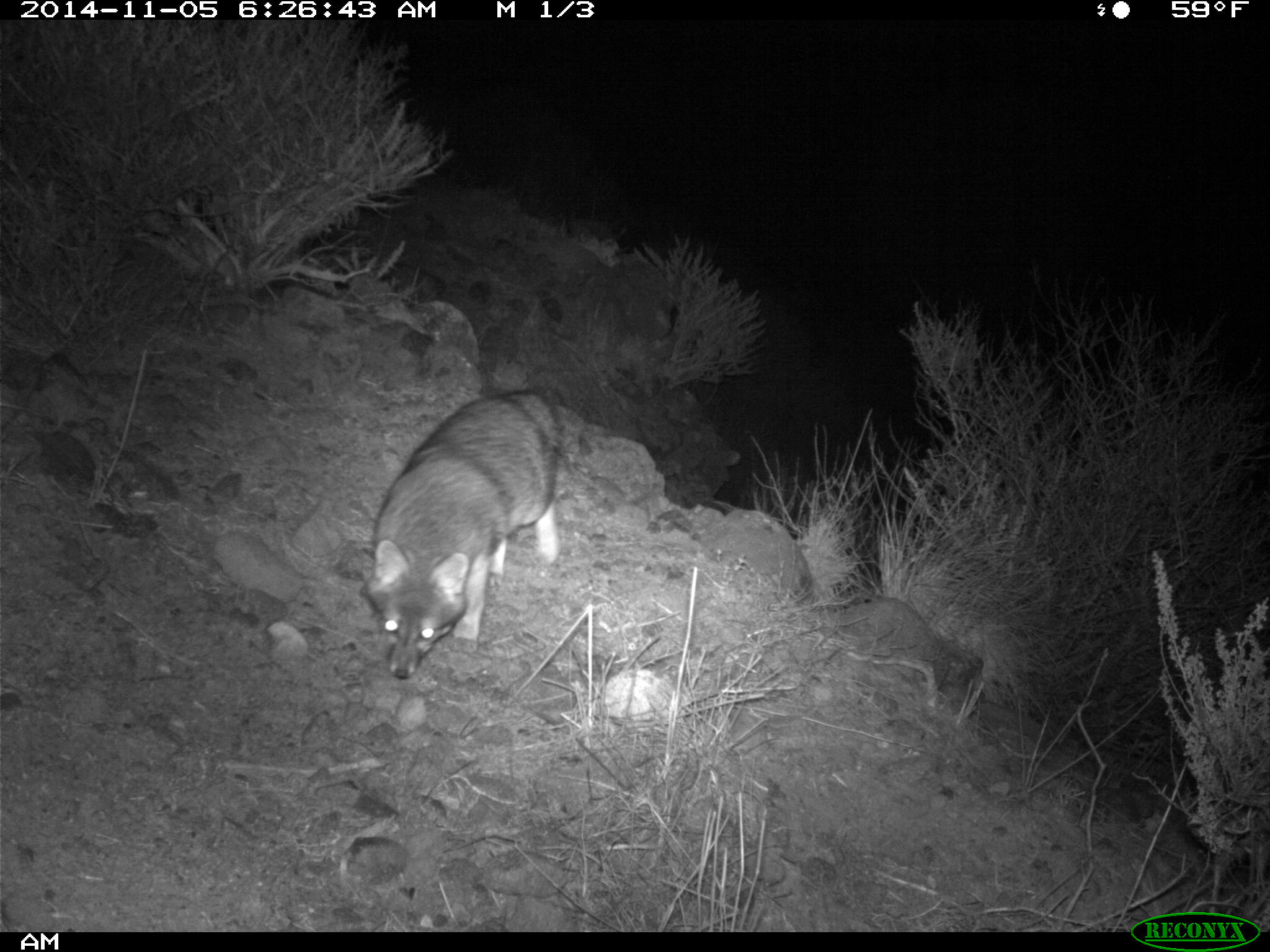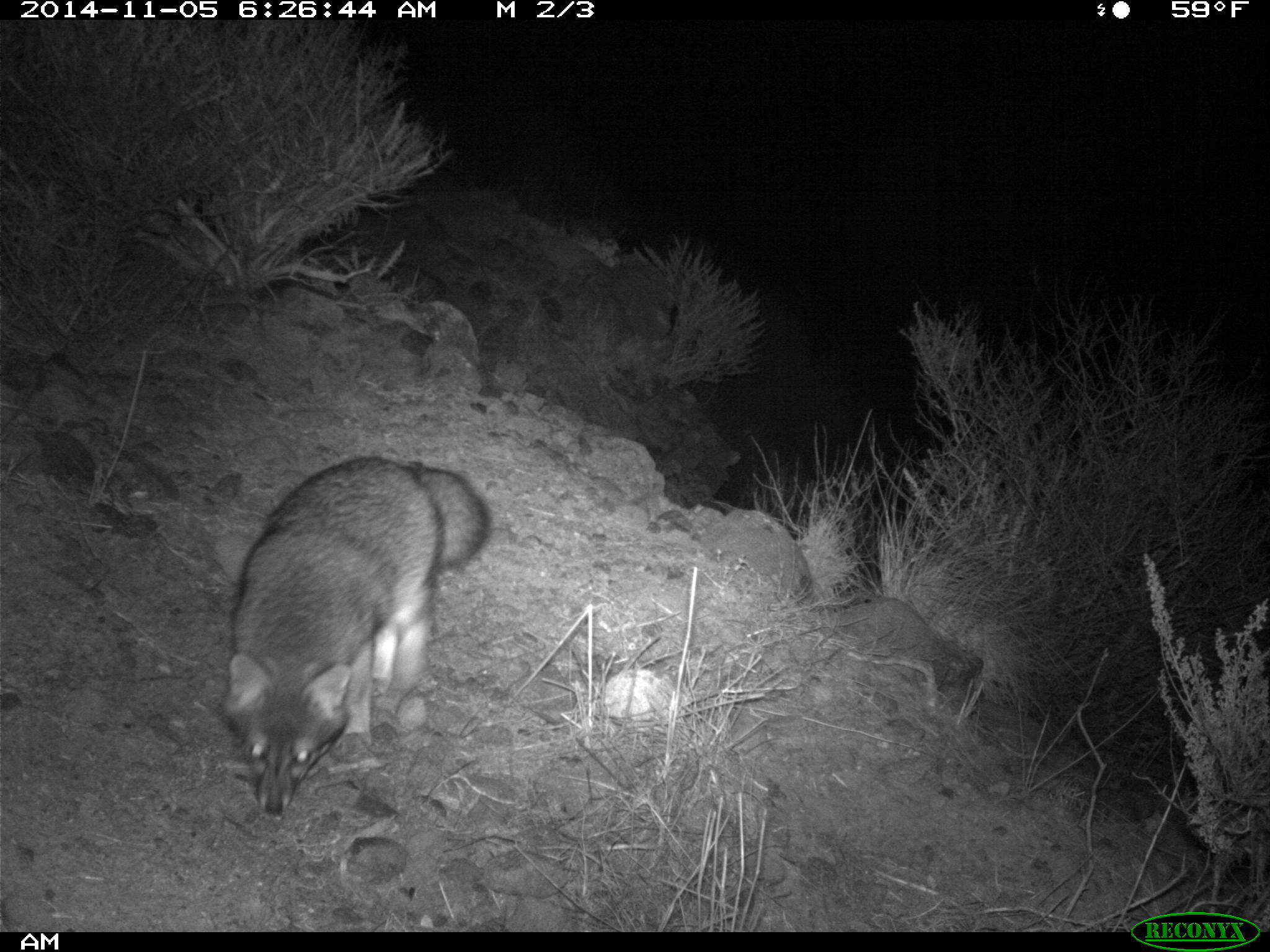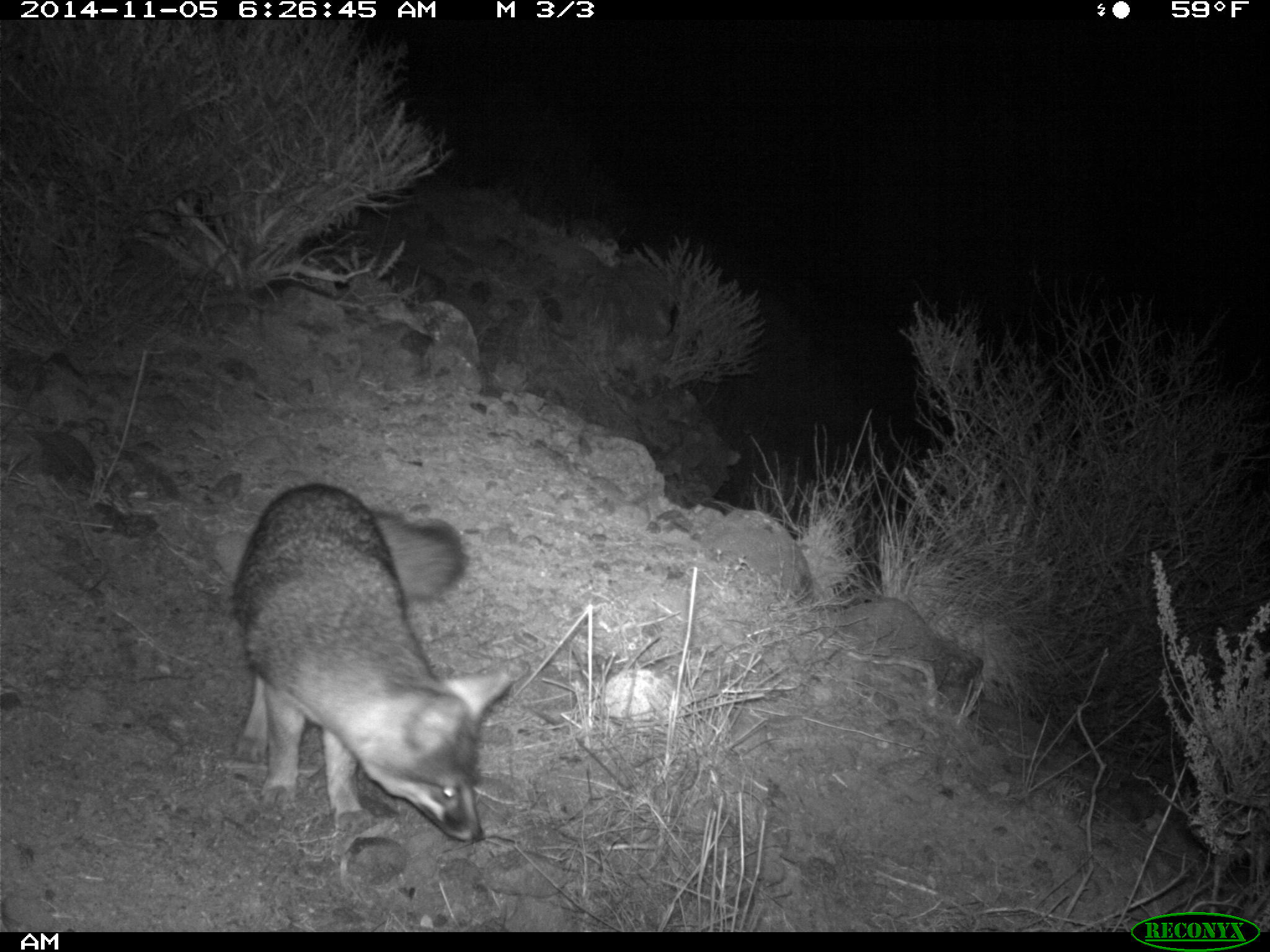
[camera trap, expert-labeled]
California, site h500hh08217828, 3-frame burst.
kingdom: Animalia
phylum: Chordata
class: Mammalia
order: Carnivora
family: Canidae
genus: Urocyon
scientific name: Urocyon littoralis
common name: island fox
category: fox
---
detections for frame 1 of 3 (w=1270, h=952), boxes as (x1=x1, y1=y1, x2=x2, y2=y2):
fox: (x1=366, y1=390, x2=566, y2=679)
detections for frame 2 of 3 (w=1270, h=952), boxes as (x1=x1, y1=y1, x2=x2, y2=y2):
fox: (x1=220, y1=454, x2=492, y2=813)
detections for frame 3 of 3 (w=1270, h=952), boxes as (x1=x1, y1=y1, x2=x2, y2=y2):
fox: (x1=230, y1=482, x2=513, y2=840)